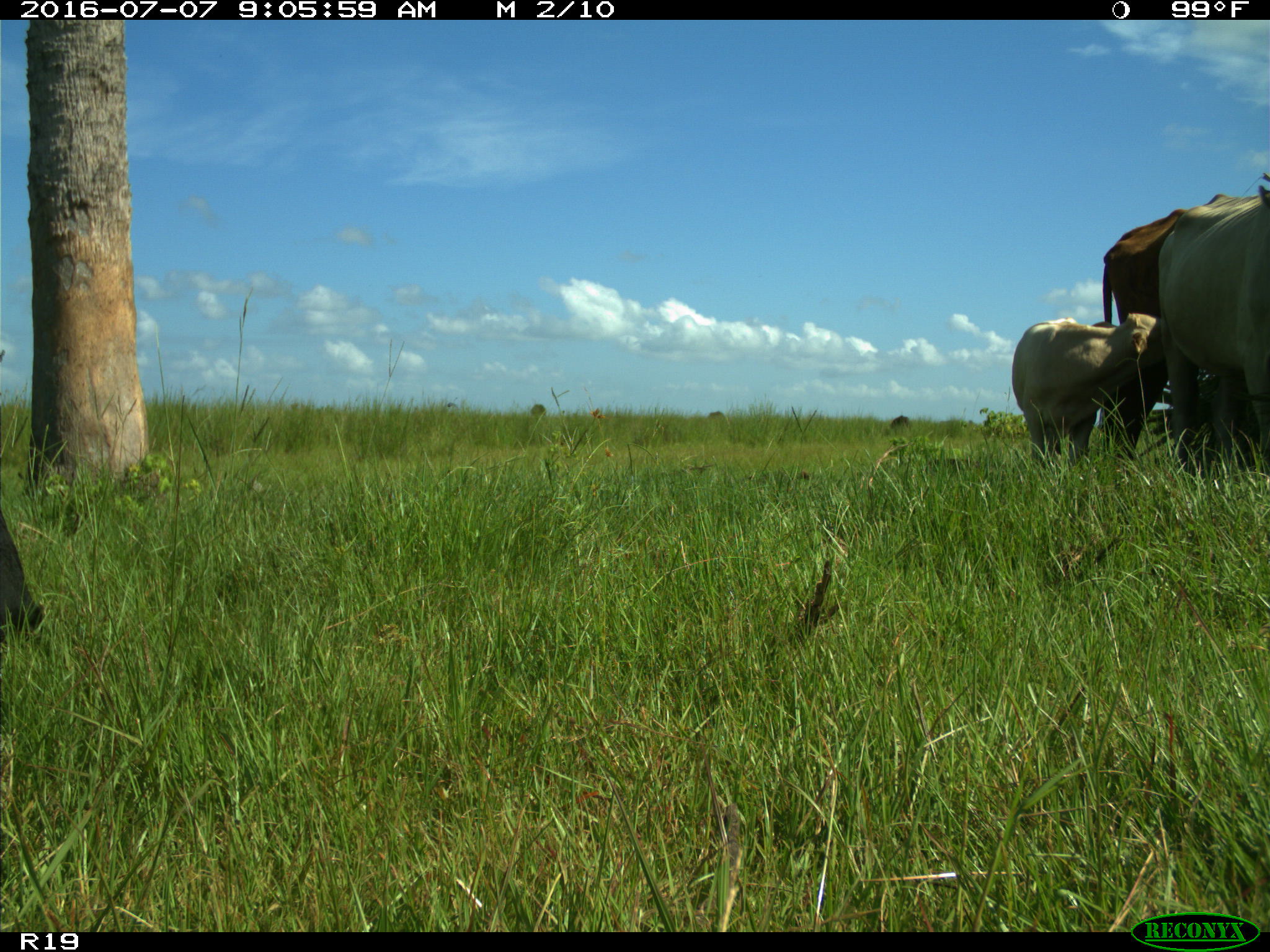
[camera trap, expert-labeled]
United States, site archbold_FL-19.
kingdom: Animalia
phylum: Chordata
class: Mammalia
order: Artiodactyla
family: Bovidae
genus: Bos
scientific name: Bos taurus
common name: domestic cow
Bos taurus (domestic cow).